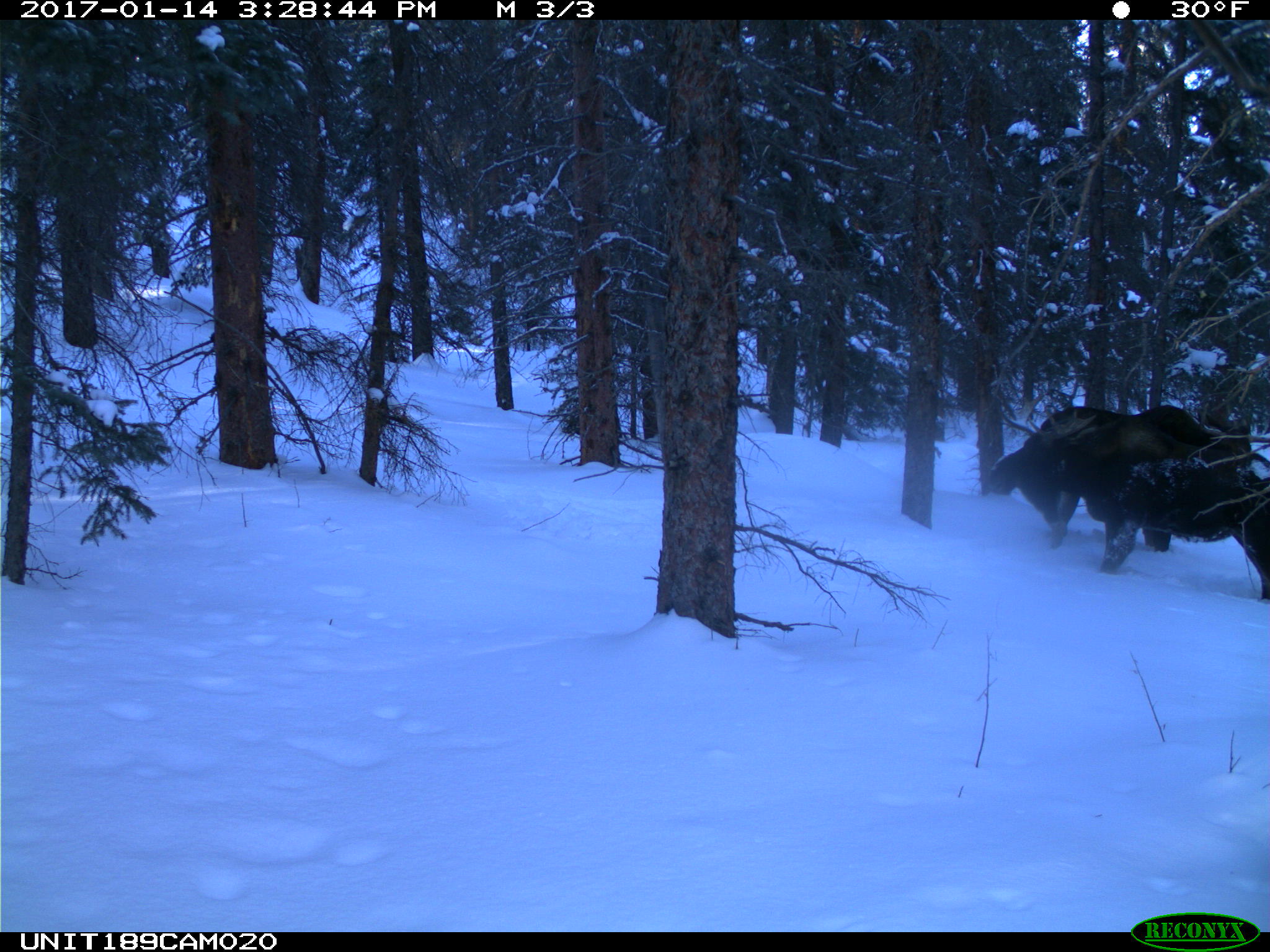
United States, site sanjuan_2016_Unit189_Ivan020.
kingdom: Animalia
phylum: Chordata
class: Mammalia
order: Artiodactyla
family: Cervidae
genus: Alces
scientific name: Alces alces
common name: moose